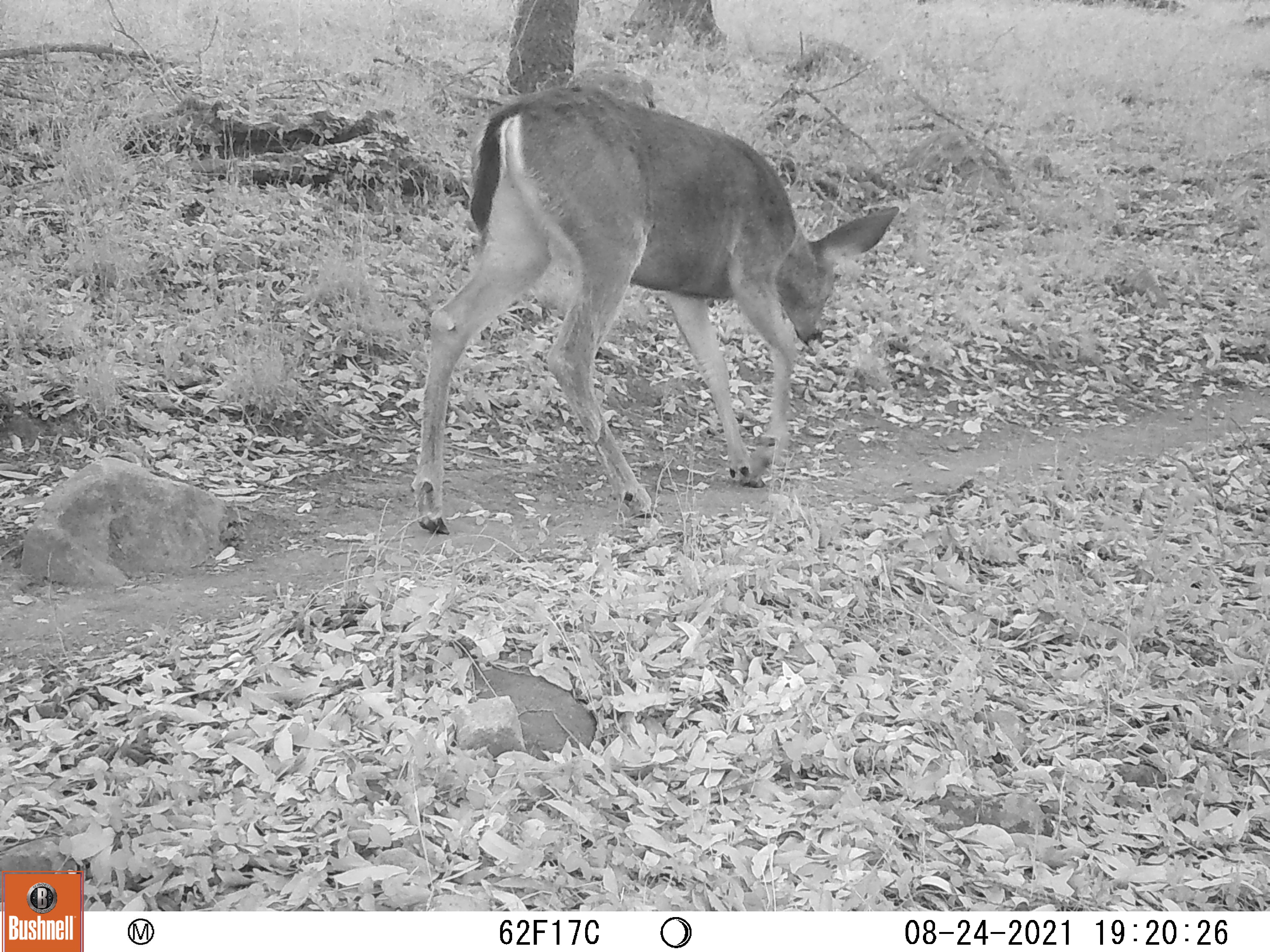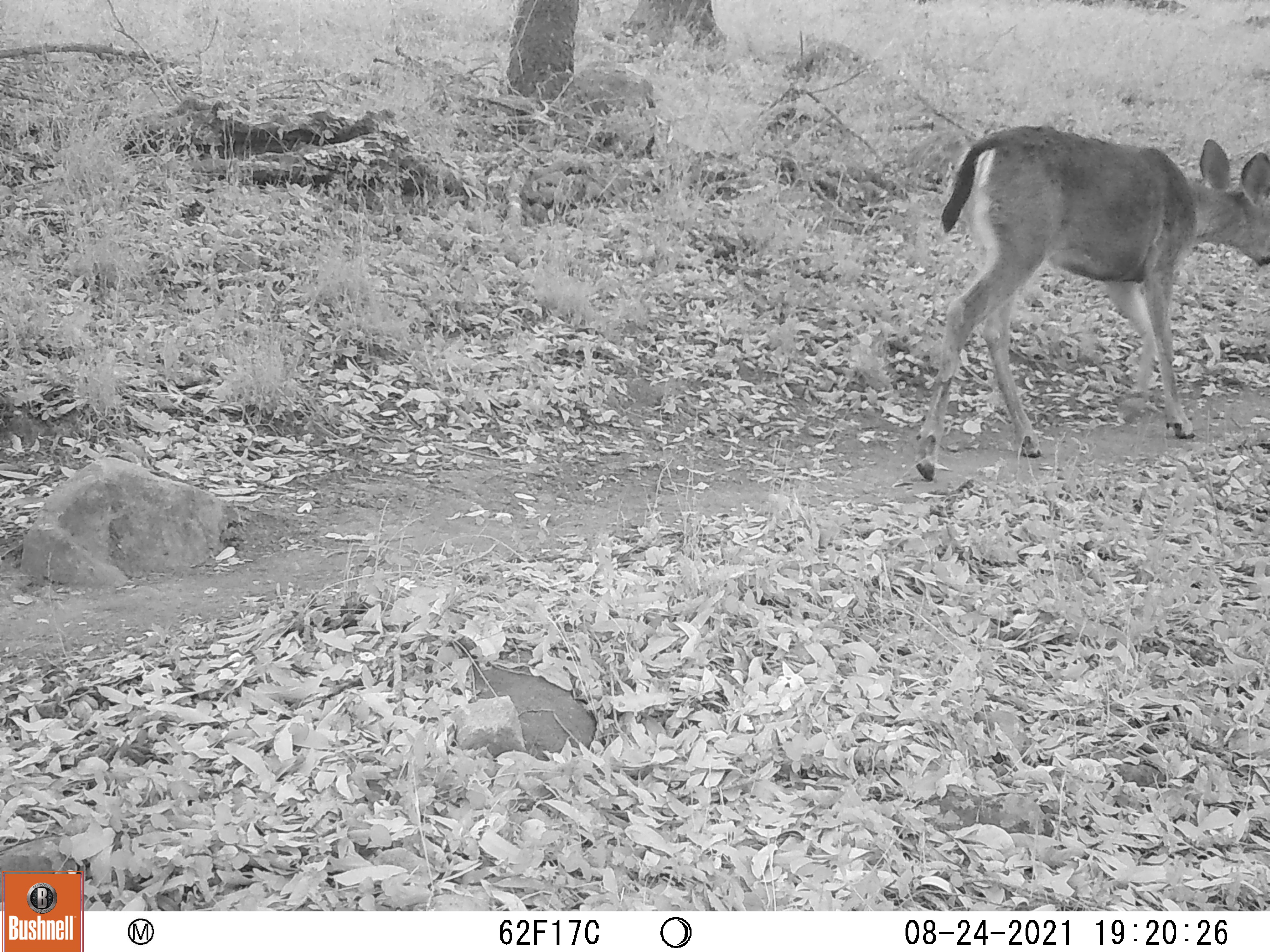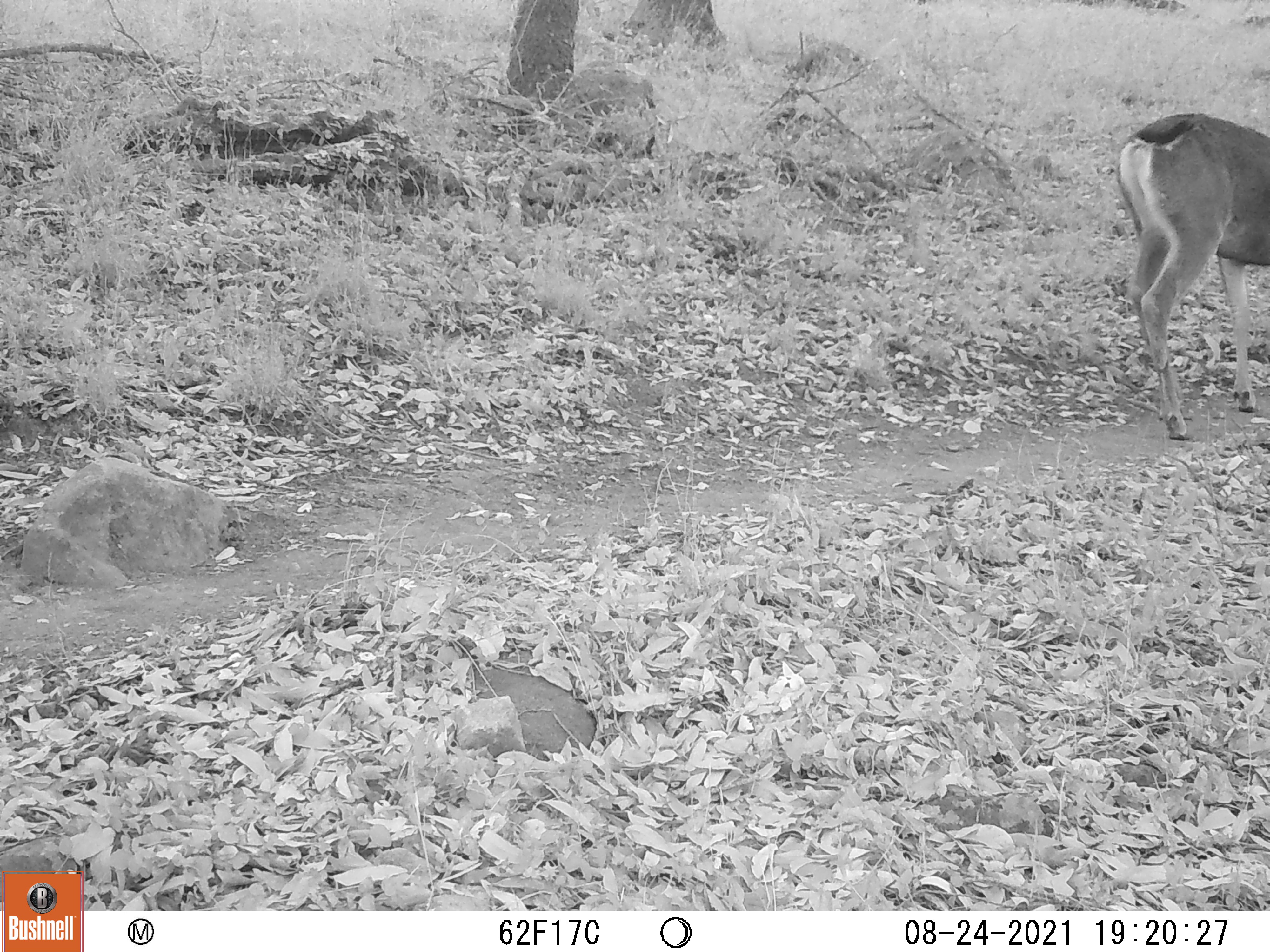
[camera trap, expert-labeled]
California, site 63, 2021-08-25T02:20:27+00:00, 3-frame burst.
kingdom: Animalia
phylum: Chordata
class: Mammalia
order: Artiodactyla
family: Cervidae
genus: Odocoileus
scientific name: Odocoileus hemionus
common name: mule deer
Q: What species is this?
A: Mule deer (Odocoileus hemionus).